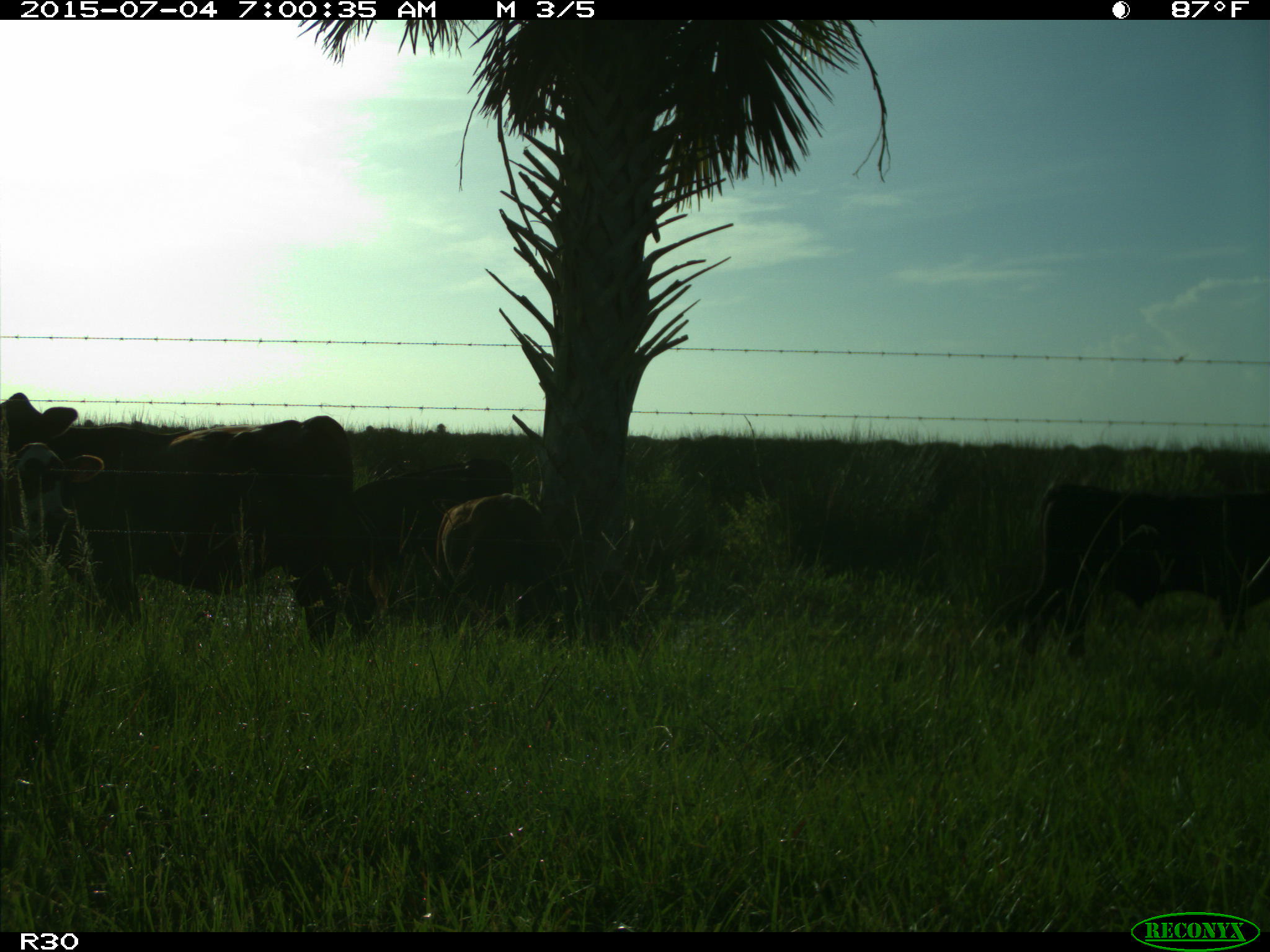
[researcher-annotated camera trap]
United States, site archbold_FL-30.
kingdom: Animalia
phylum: Chordata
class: Mammalia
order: Artiodactyla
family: Bovidae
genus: Bos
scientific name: Bos taurus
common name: domestic cow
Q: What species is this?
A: Bos taurus (domestic cow).